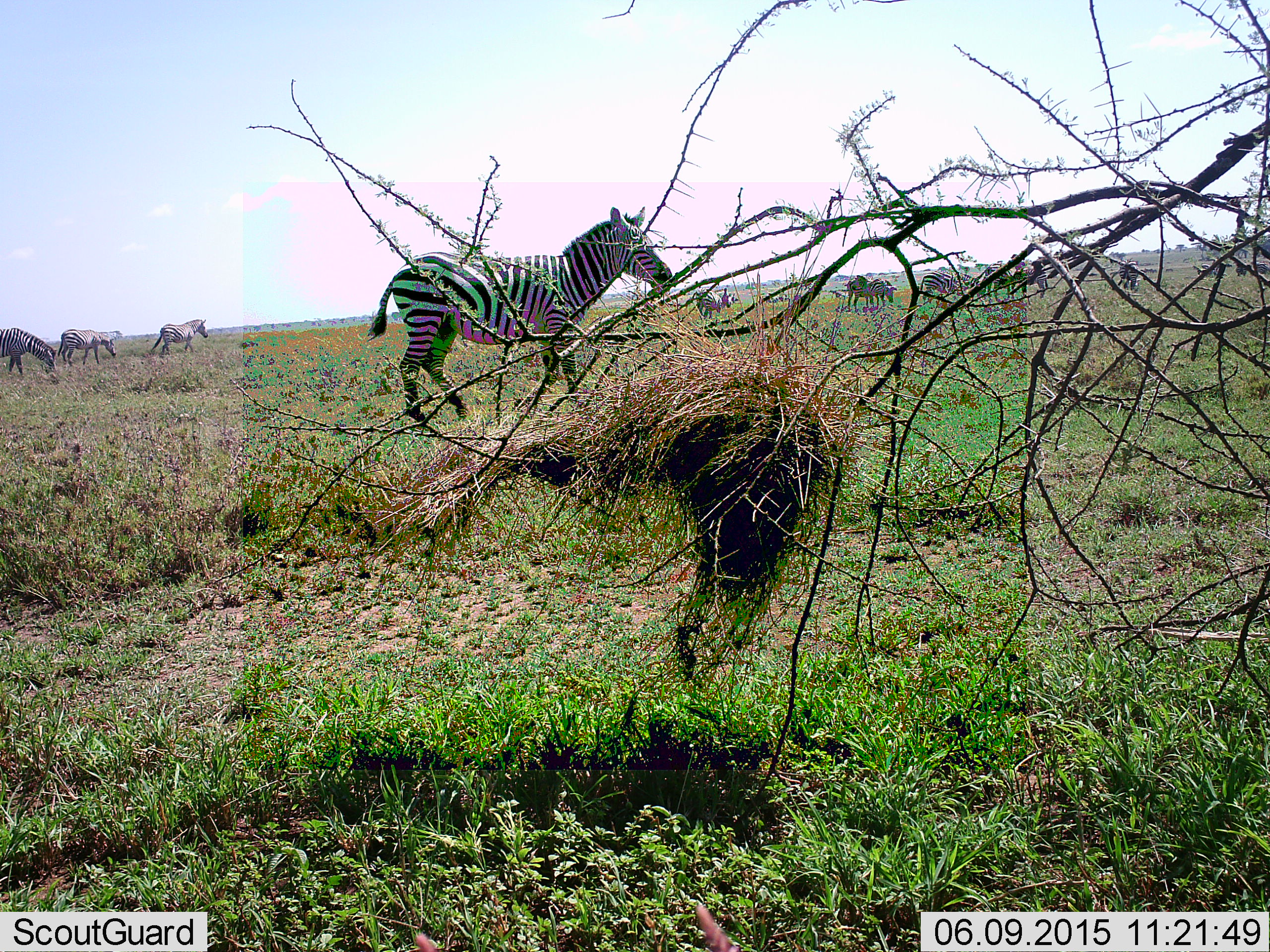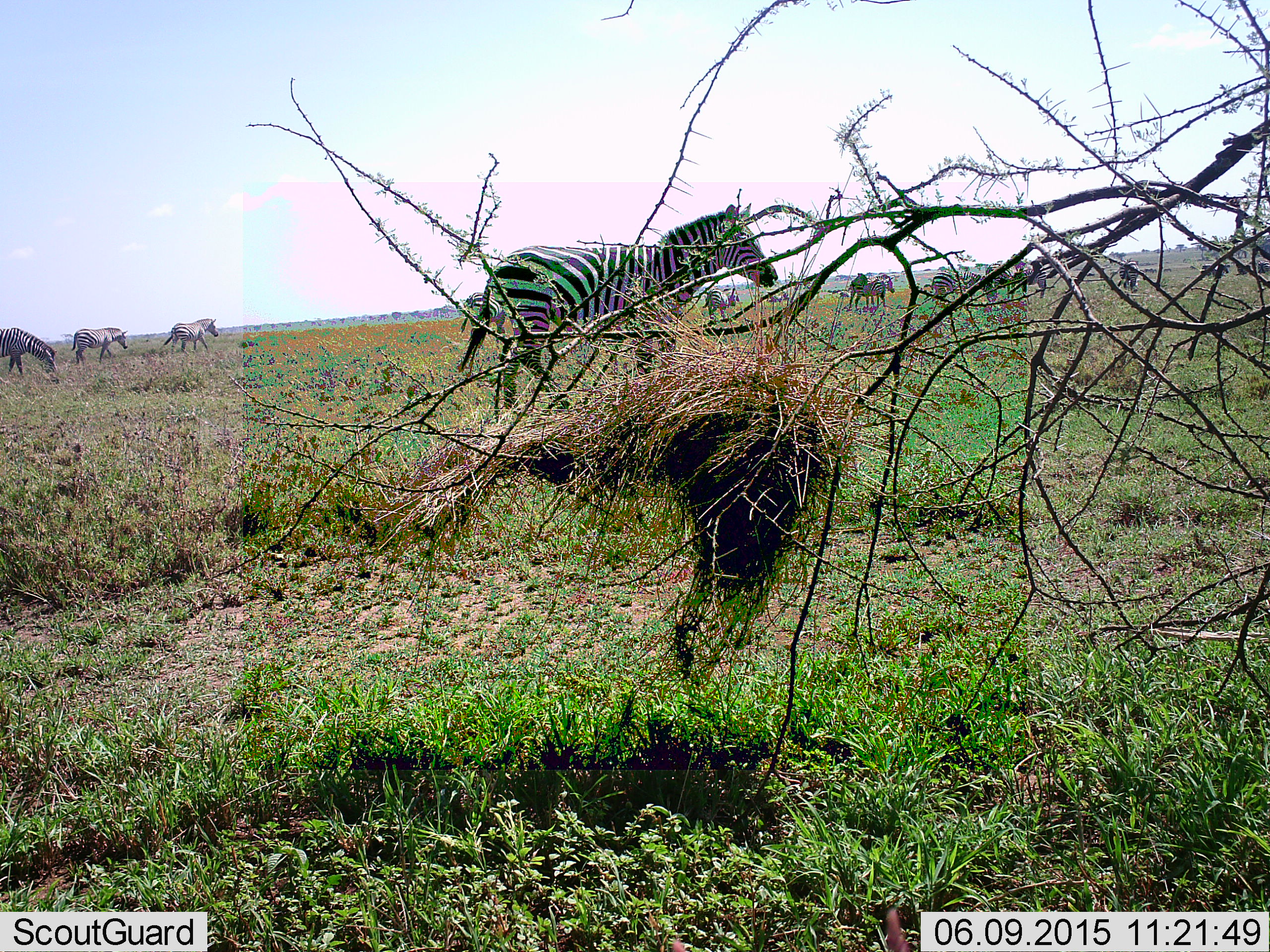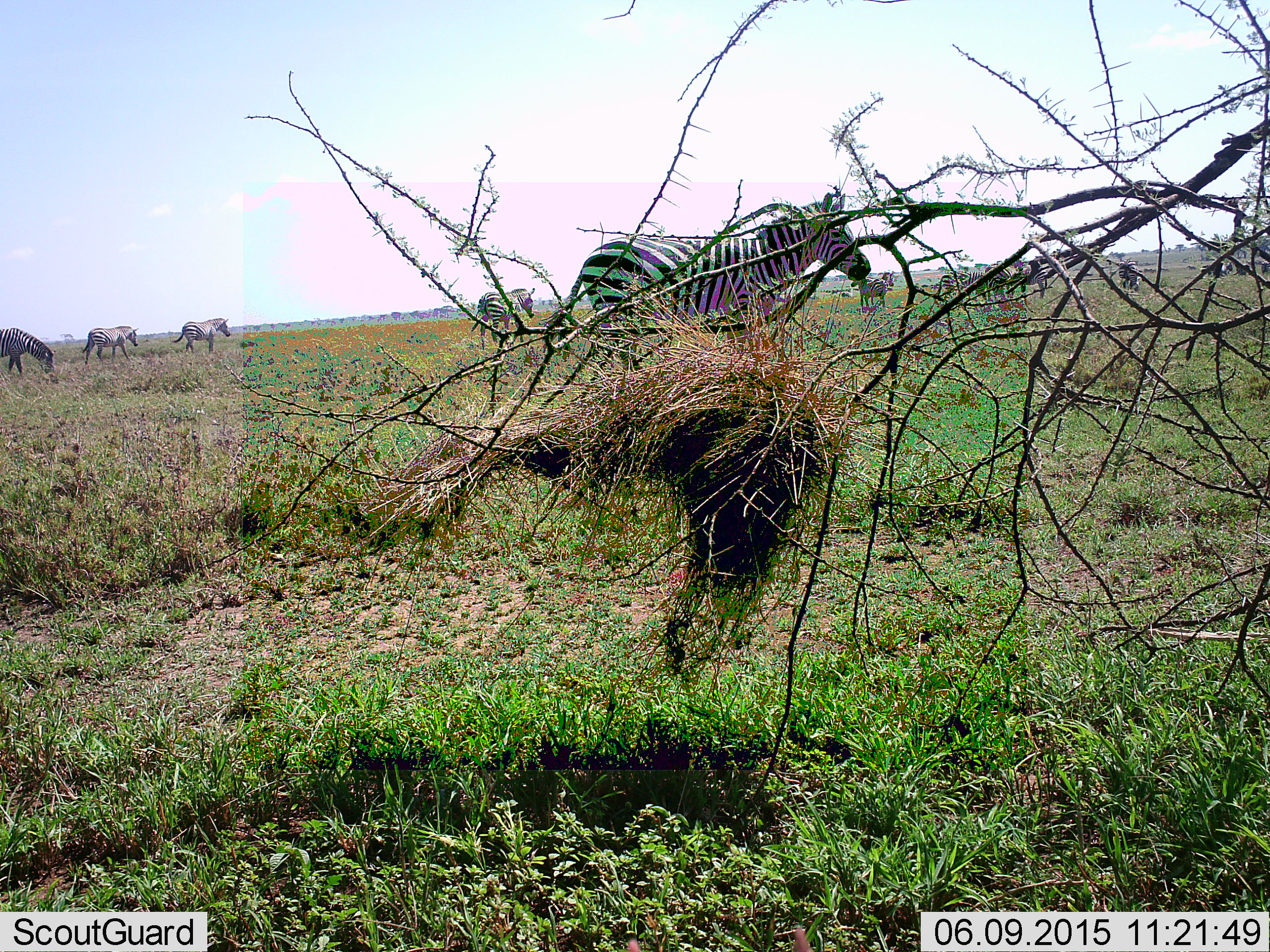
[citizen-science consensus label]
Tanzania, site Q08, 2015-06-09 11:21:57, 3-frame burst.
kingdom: Animalia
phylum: Chordata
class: Mammalia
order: Perissodactyla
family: Equidae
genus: Equus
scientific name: Equus quagga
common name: plains zebra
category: zebra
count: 11-50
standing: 50%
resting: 10%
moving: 80%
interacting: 10%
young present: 0%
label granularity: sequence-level